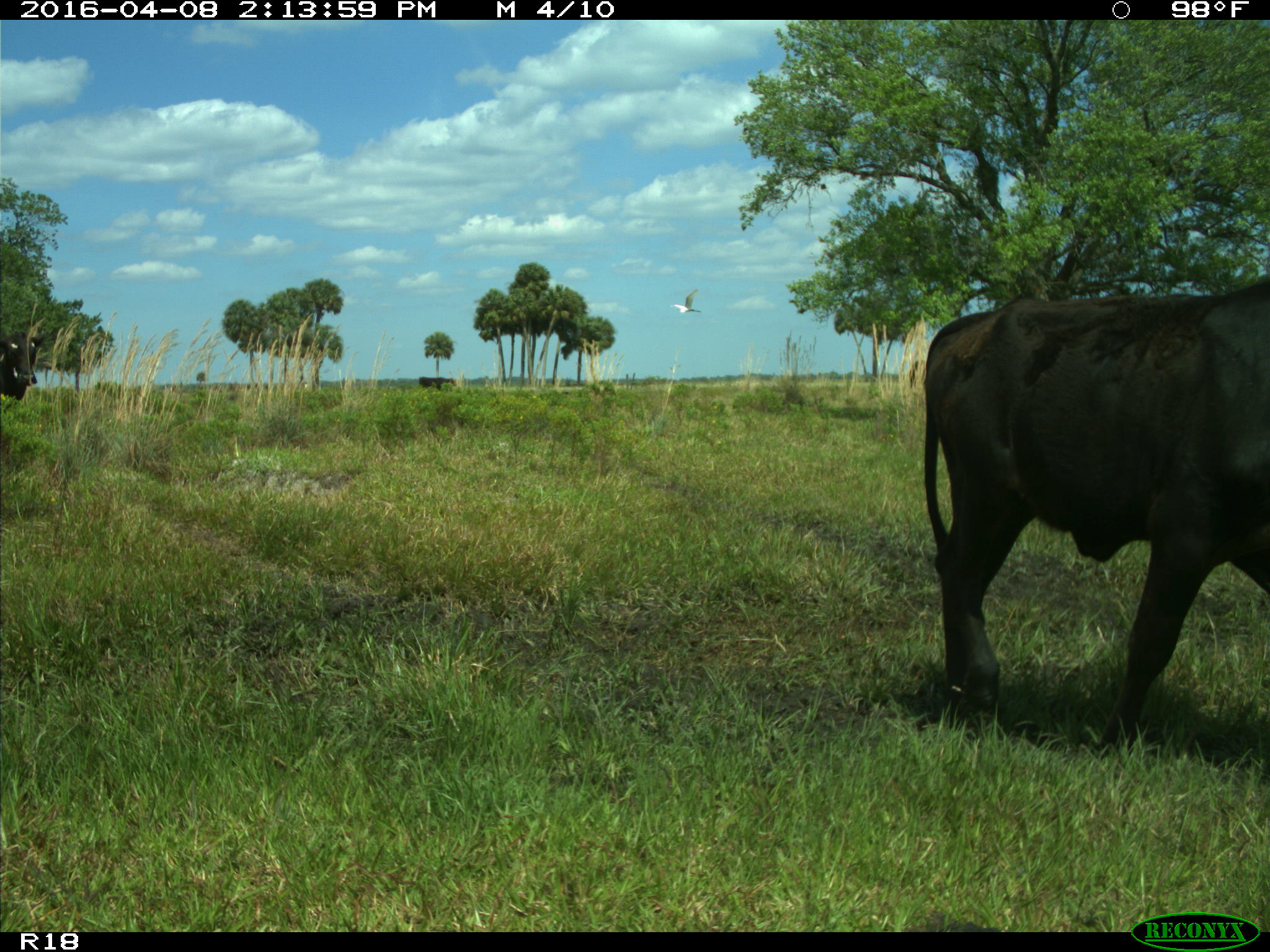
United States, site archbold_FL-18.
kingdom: Animalia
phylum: Chordata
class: Mammalia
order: Artiodactyla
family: Bovidae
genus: Bos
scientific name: Bos taurus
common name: domestic cow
Bos taurus (domestic cow).